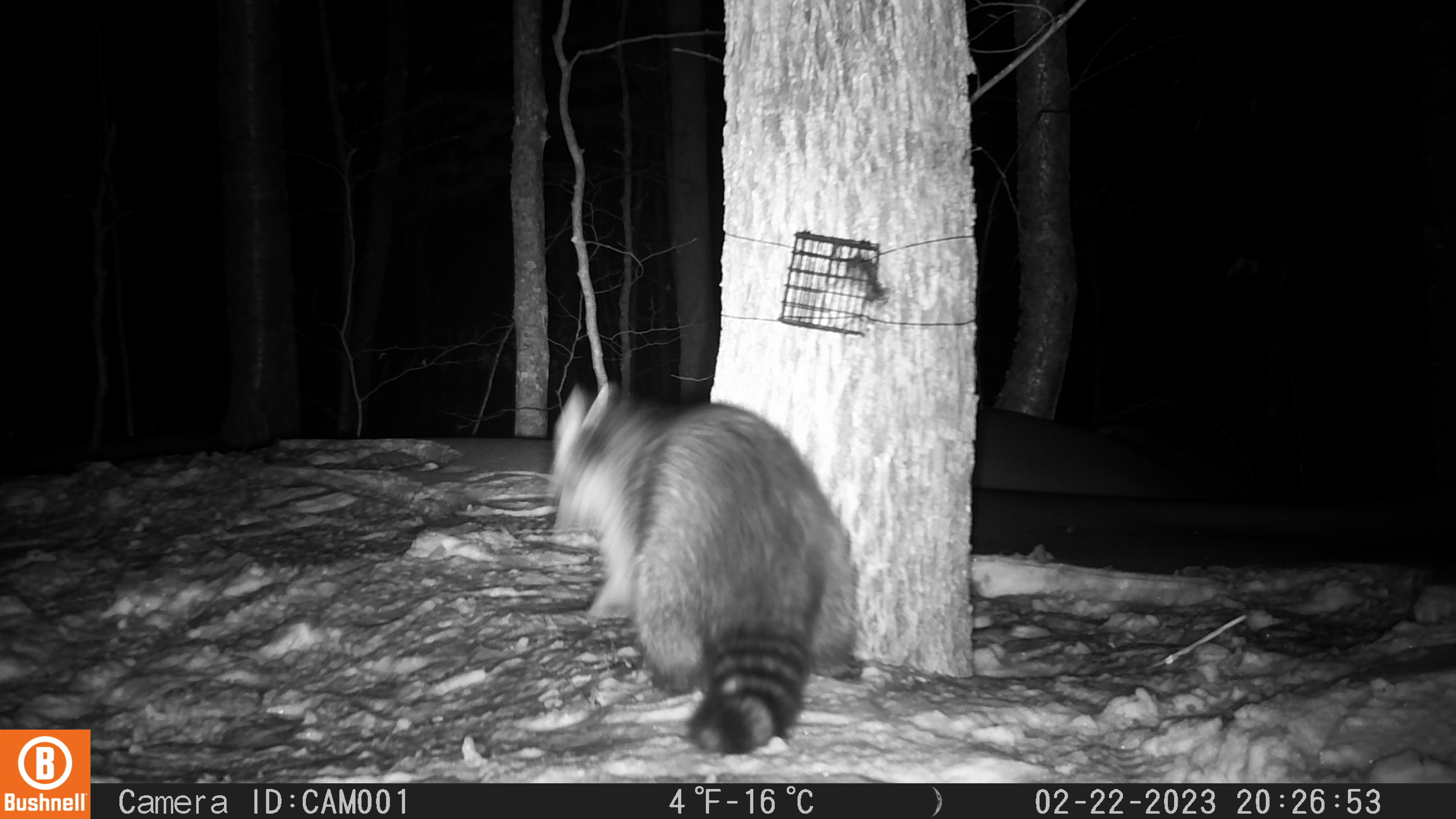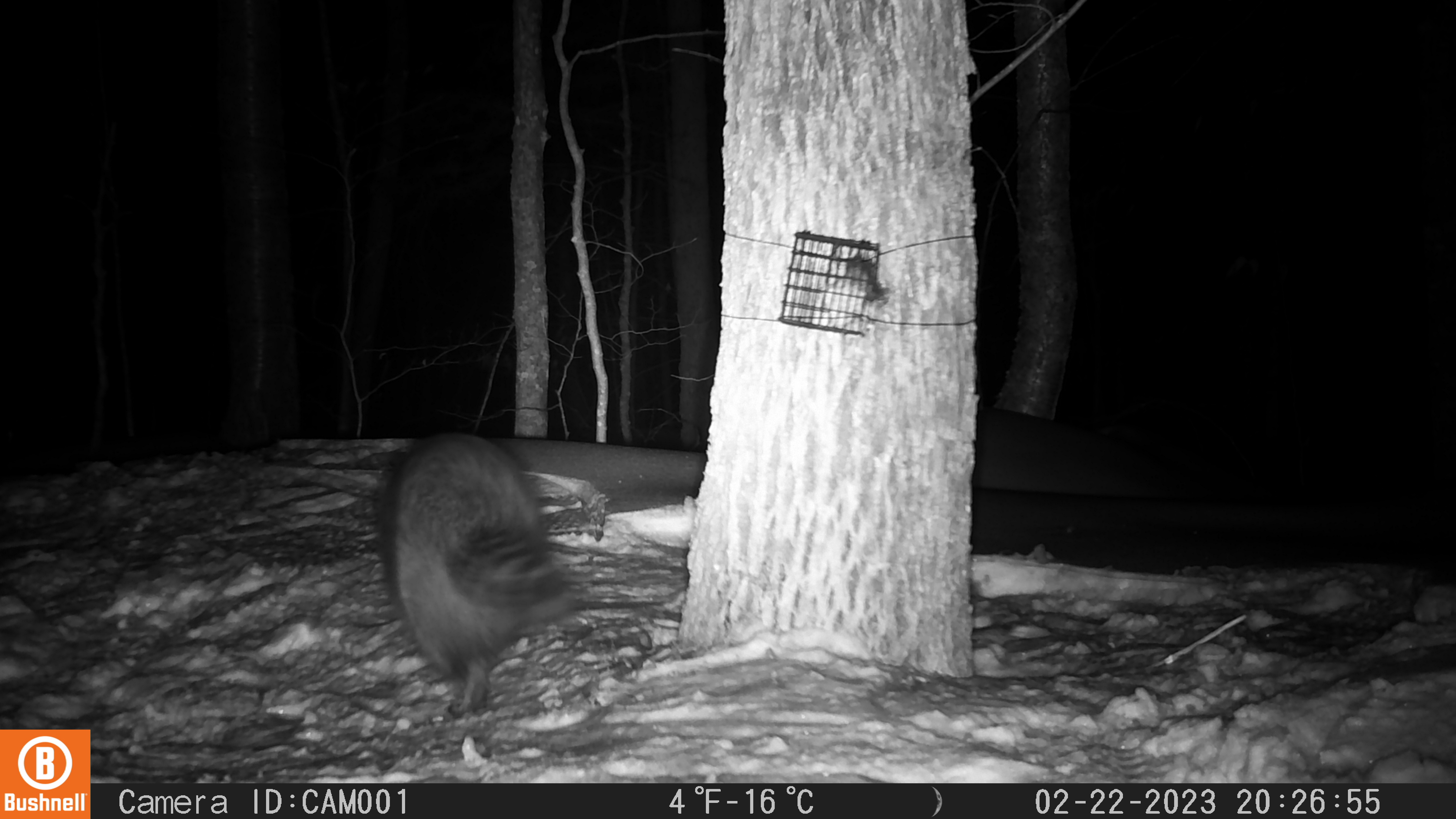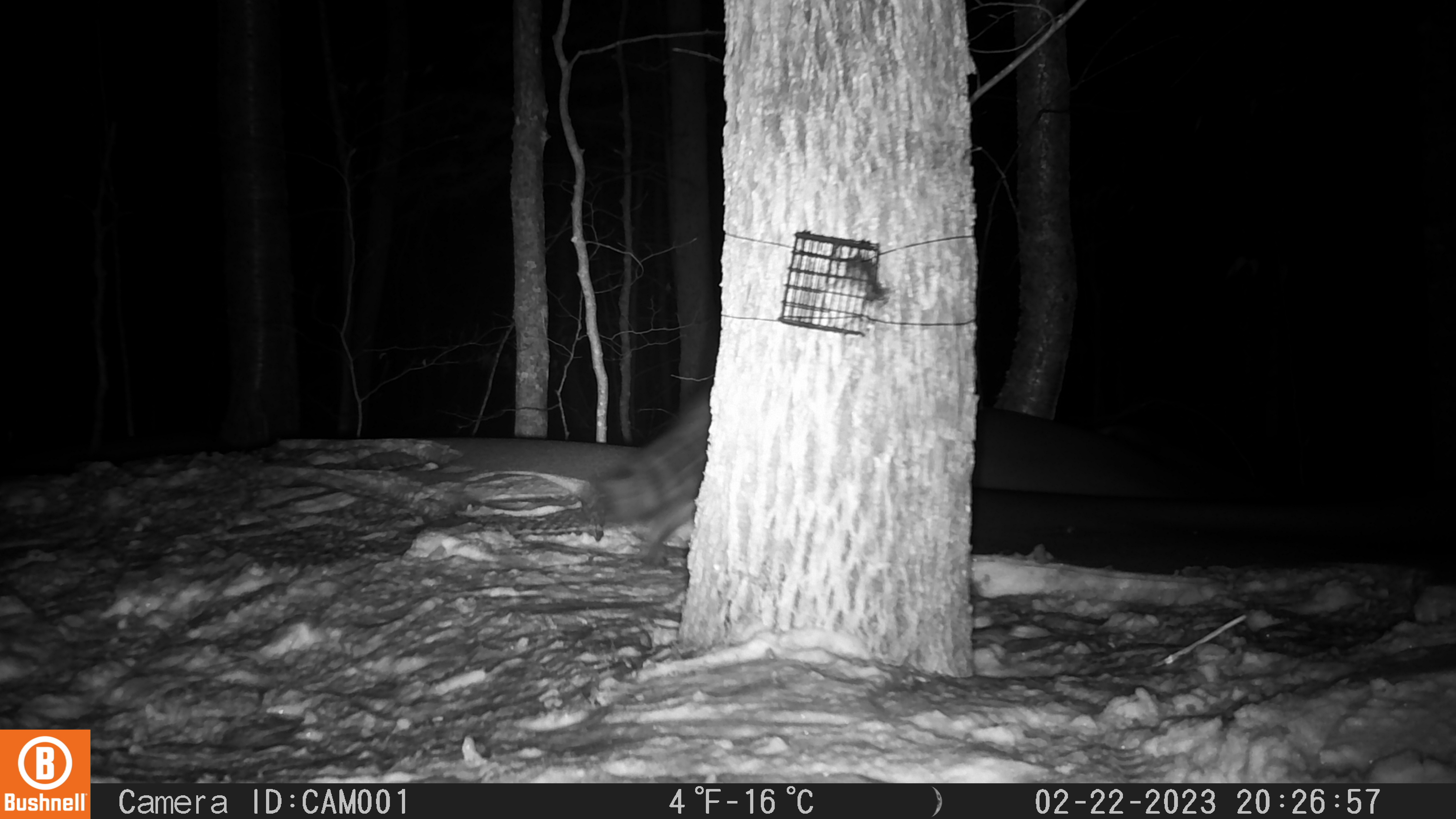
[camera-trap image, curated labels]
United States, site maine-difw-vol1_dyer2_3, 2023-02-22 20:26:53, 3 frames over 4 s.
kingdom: Animalia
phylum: Chordata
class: Mammalia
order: Carnivora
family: Procyonidae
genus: Procyon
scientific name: Procyon lotor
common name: raccoon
Raccoon (Procyon lotor).